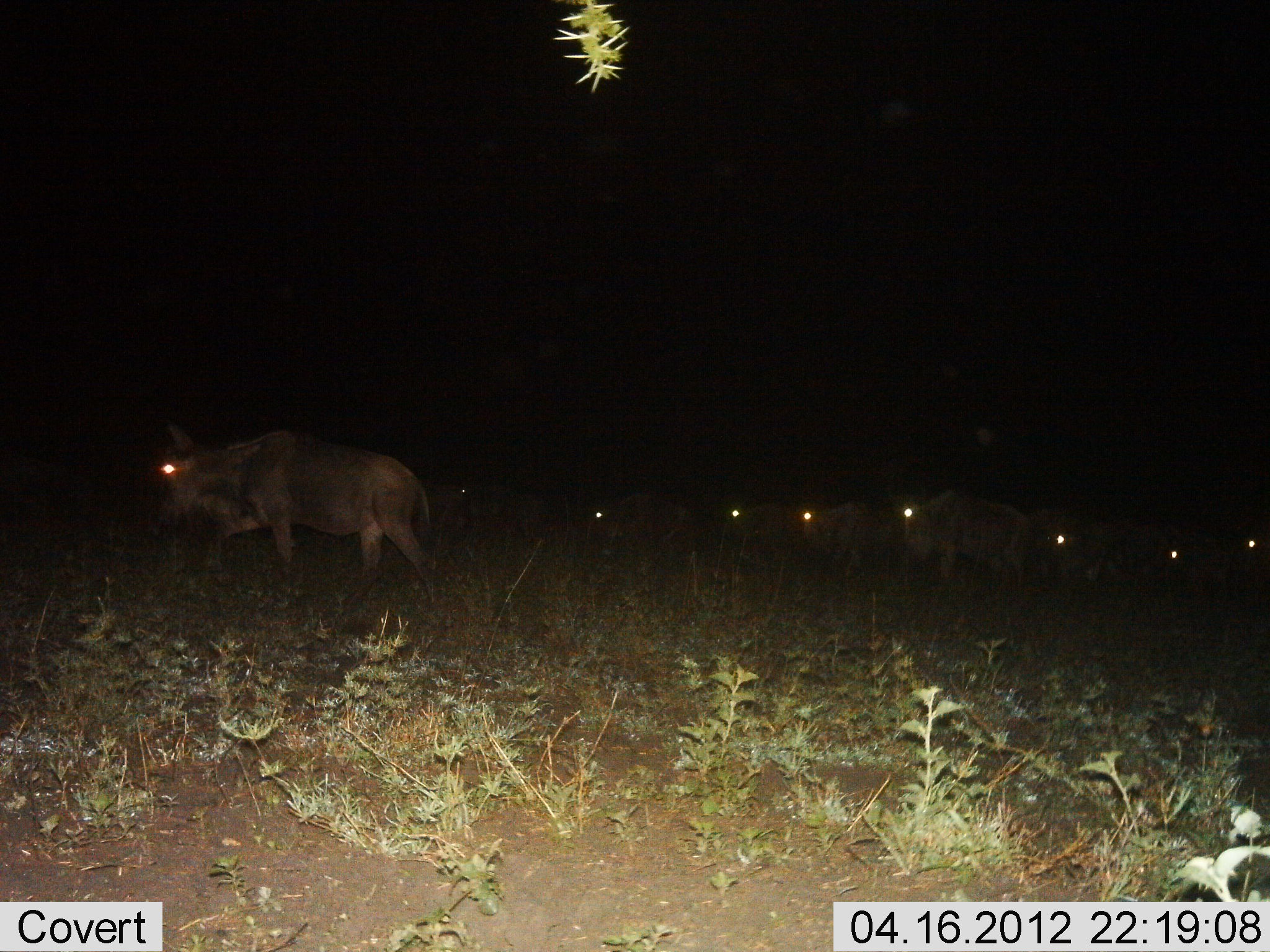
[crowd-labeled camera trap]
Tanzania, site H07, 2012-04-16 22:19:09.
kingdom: Animalia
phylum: Chordata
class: Mammalia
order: Artiodactyla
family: Bovidae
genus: Connochaetes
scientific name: Connochaetes taurinus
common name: blue wildebeest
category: wildebeest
Wildebeest (blue wildebeest) (Connochaetes taurinus), count 9. Behavior (volunteer vote fractions): standing 38%, resting 0%, moving 77%, interacting 0%. Young present (vote fraction): 0%. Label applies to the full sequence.